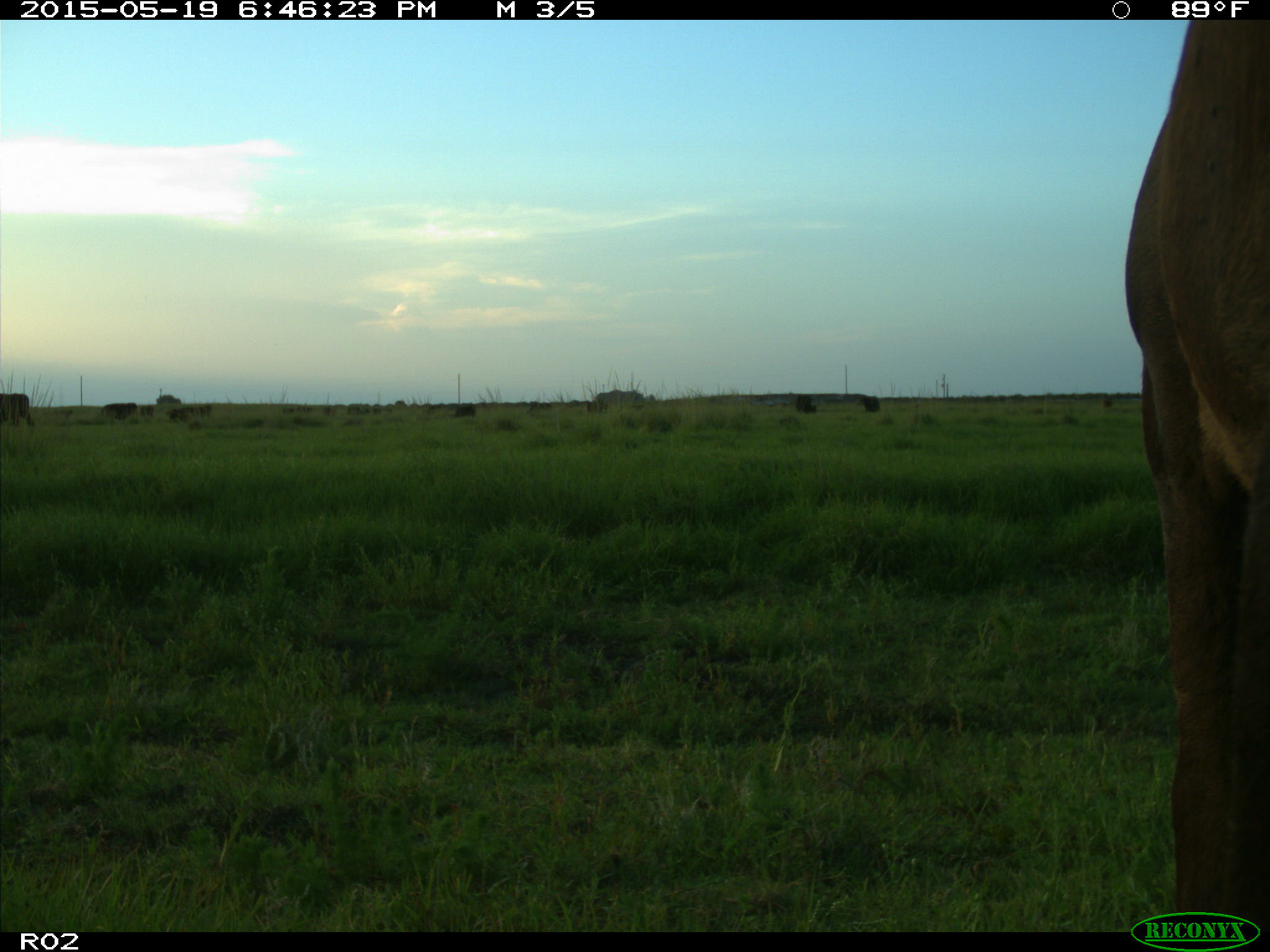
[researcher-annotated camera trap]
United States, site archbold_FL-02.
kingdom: Animalia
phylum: Chordata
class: Mammalia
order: Artiodactyla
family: Bovidae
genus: Bos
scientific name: Bos taurus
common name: domestic cow